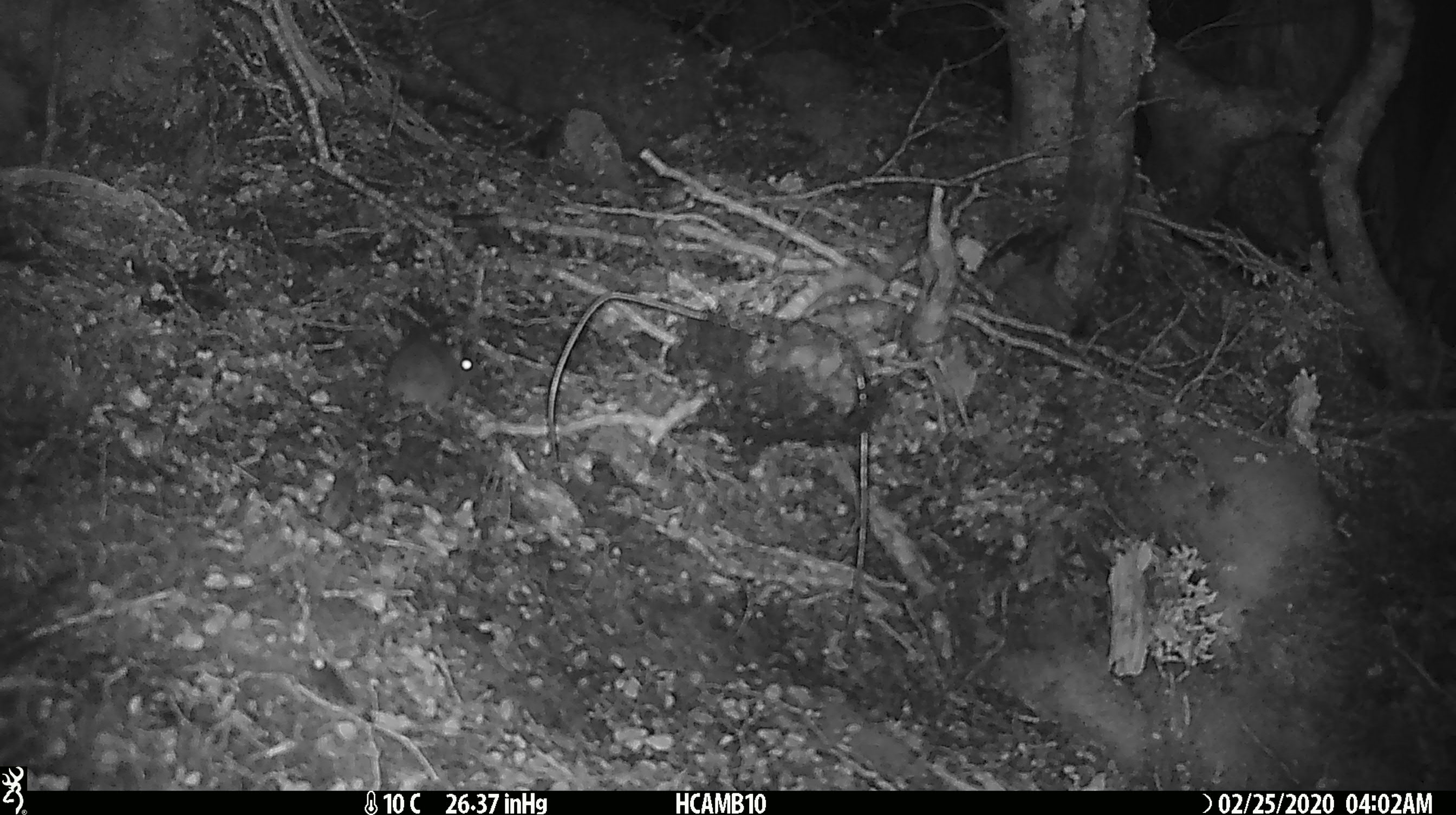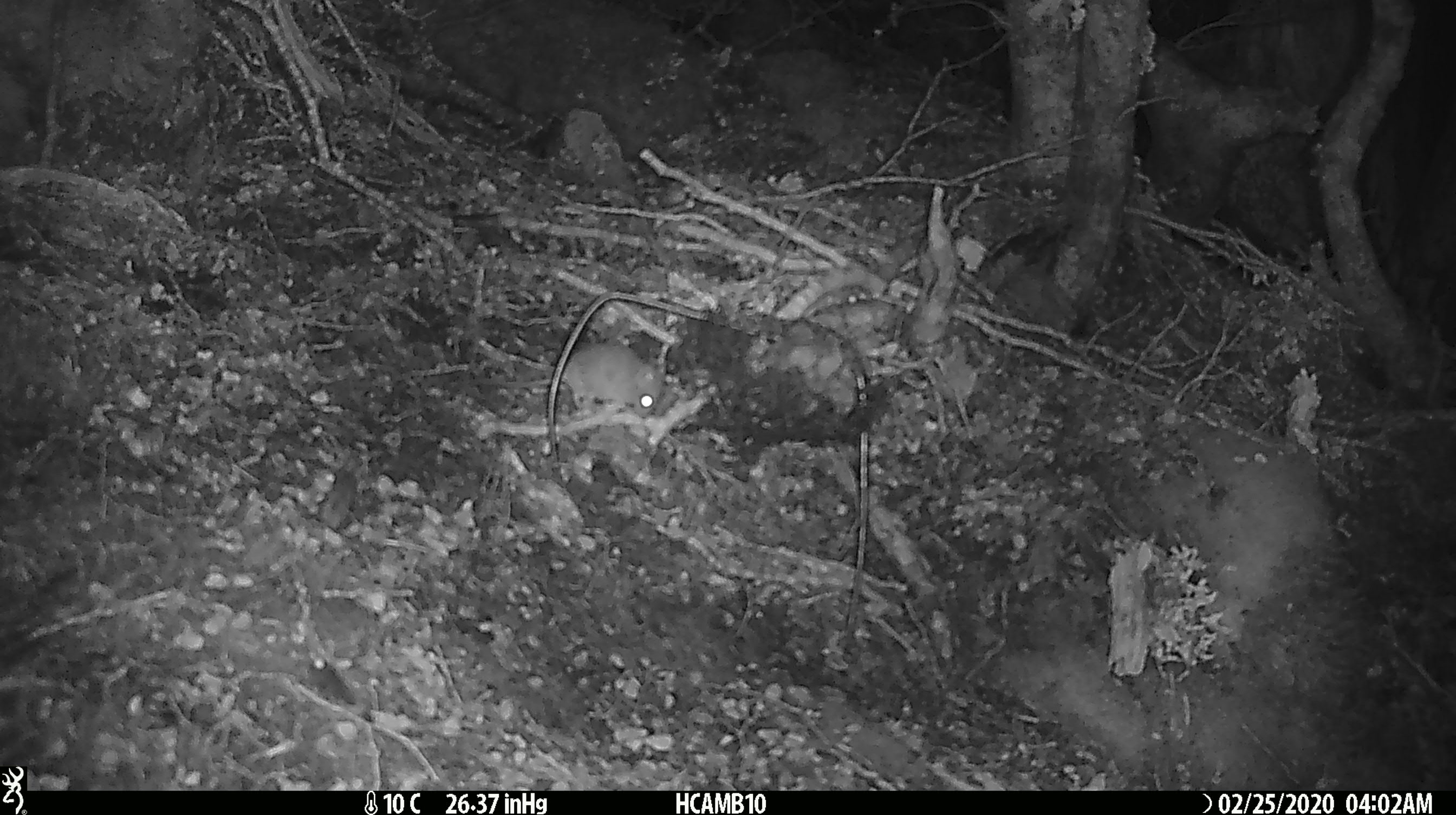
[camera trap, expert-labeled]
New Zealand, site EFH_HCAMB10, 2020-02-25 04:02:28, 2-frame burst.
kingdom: Animalia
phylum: Chordata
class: Mammalia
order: Rodentia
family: Muridae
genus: Mus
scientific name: Mus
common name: mouse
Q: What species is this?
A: Mouse (Mus).